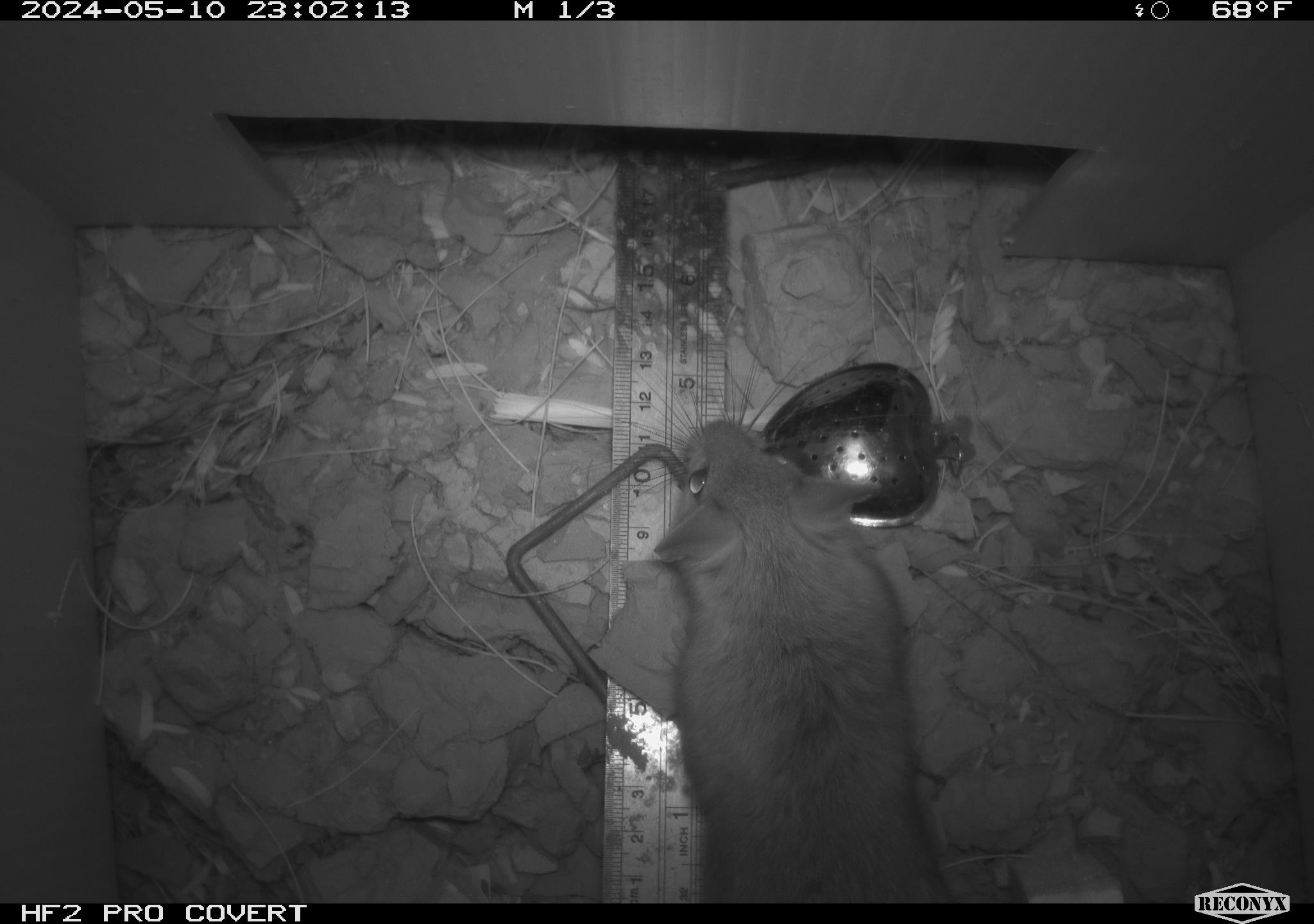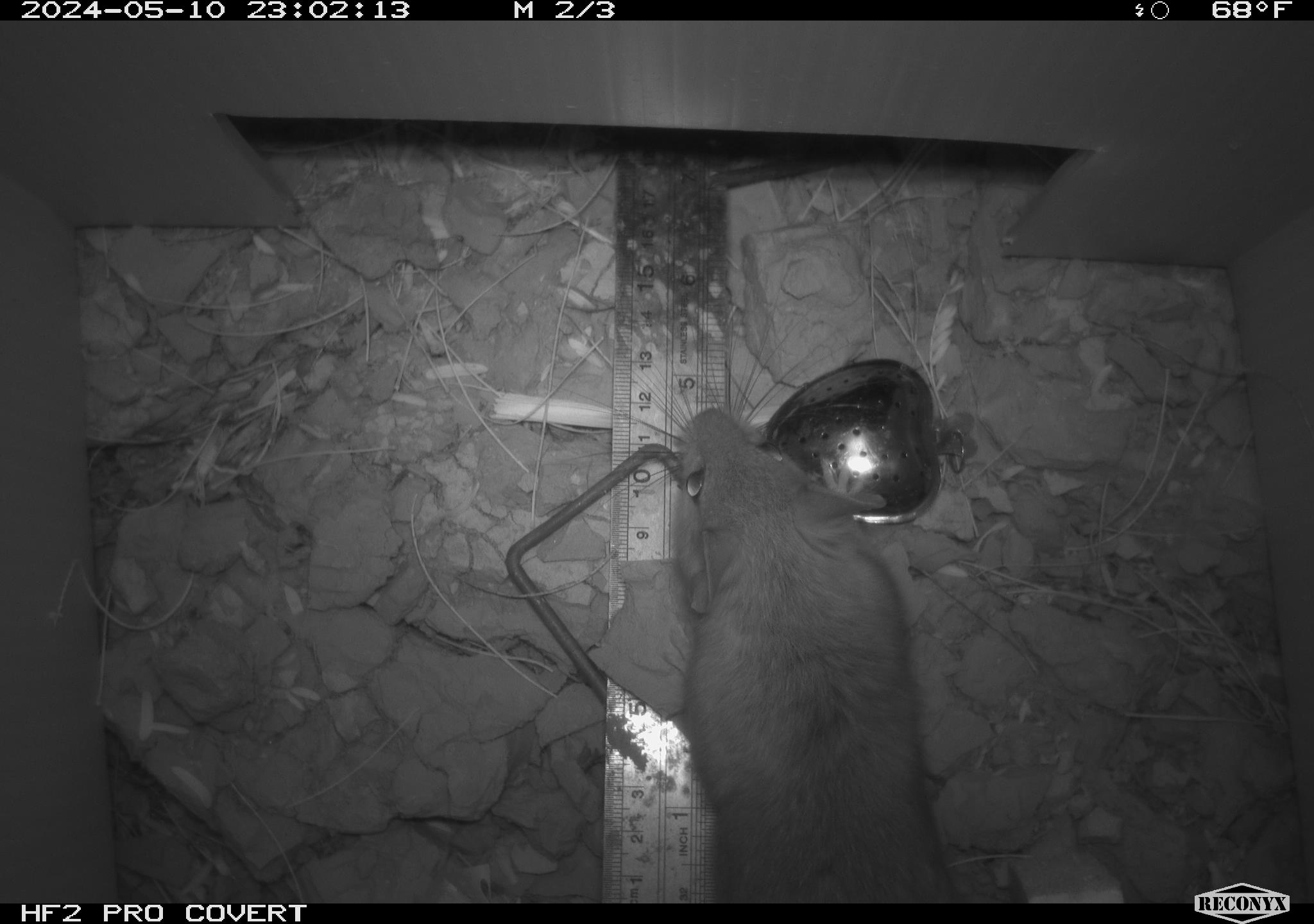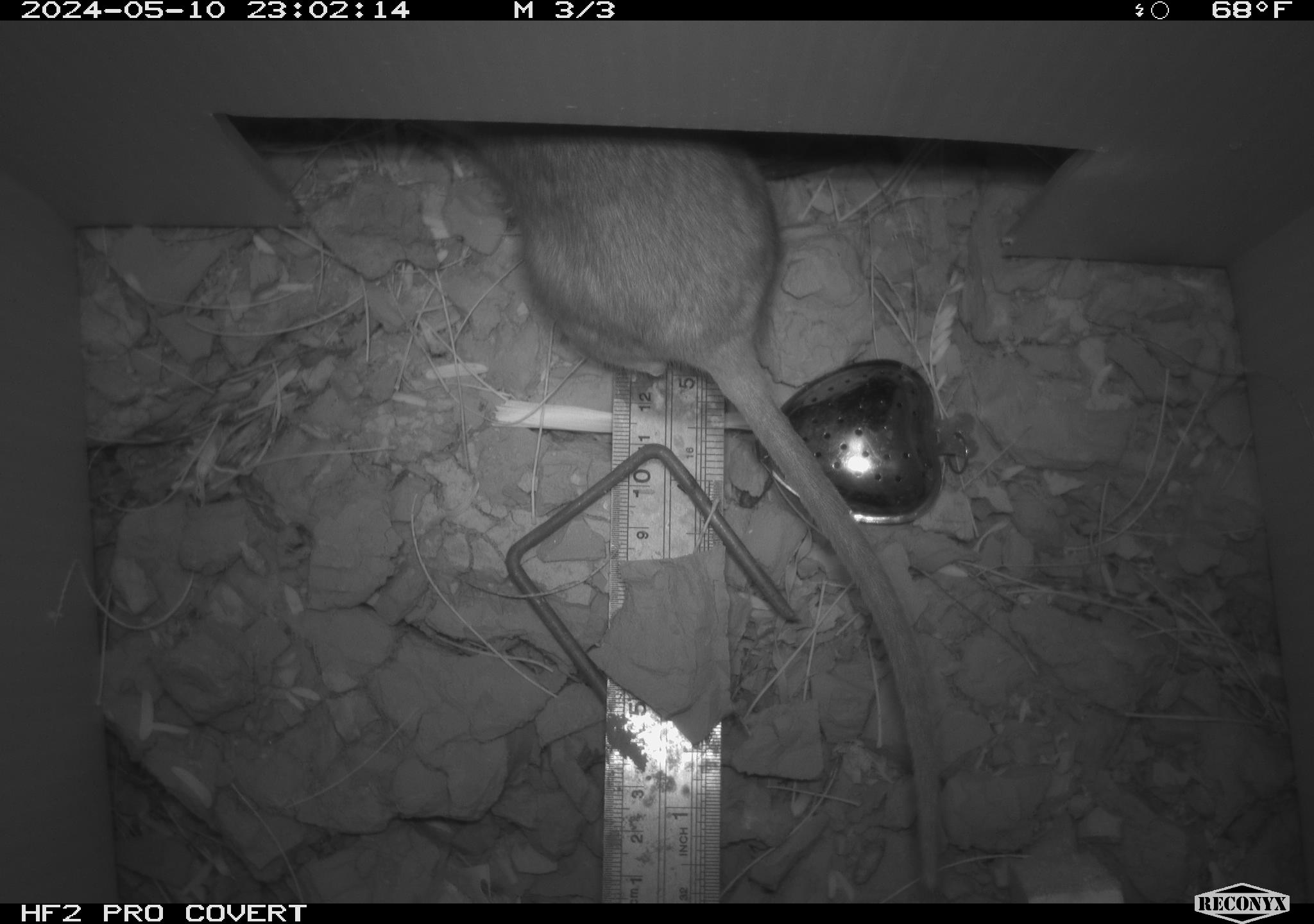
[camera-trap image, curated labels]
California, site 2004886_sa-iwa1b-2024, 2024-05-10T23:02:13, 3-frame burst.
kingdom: Animalia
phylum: Chordata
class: Mammalia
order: Rodentia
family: Cricetidae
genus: Neotoma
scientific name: Neotoma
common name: pack rat or woodrat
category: neotoma species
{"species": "neotoma species (pack rat or woodrat) (Neotoma)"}